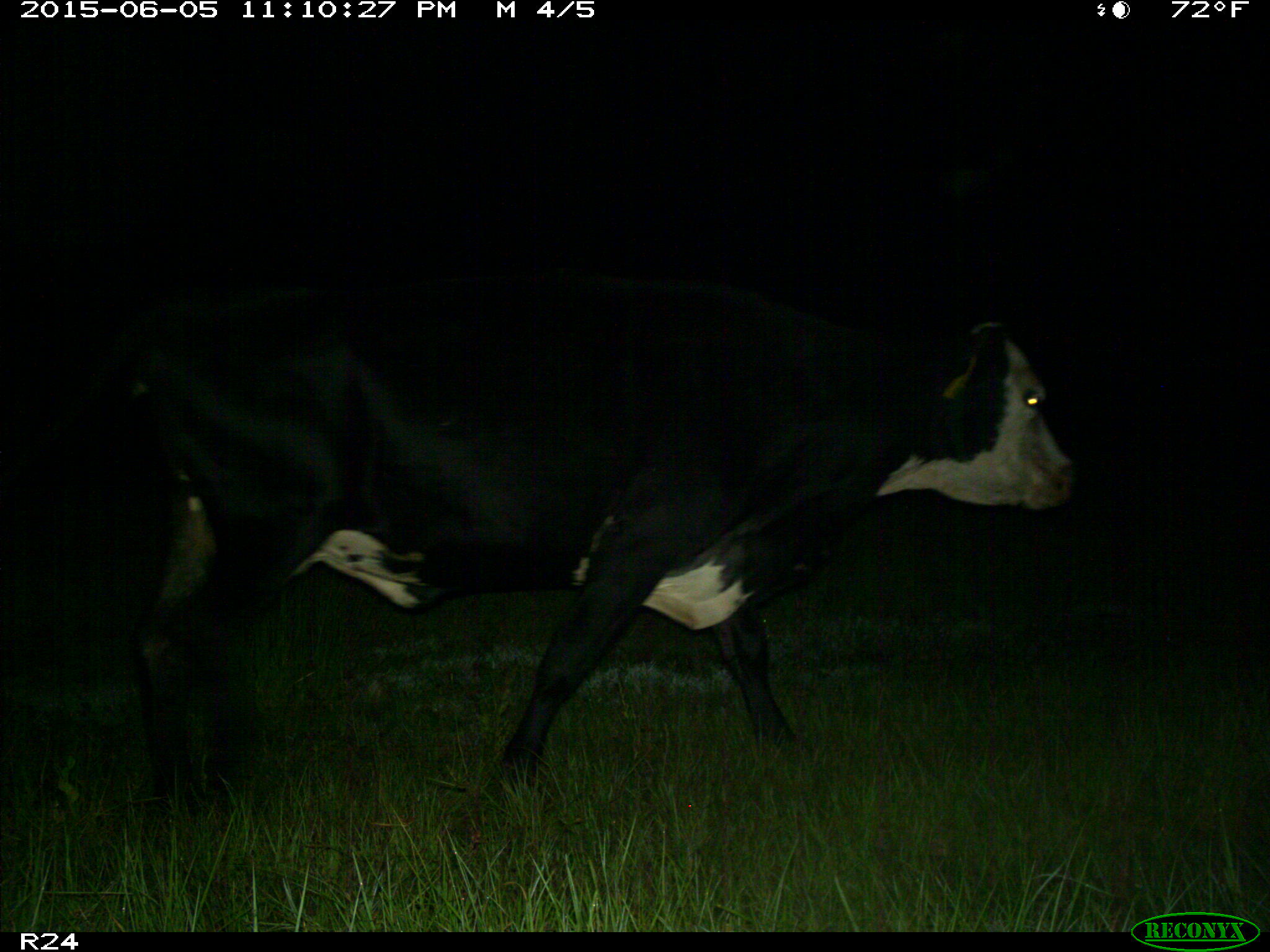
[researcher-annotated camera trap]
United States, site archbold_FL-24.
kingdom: Animalia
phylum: Chordata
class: Mammalia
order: Artiodactyla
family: Bovidae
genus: Bos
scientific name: Bos taurus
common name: domestic cow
Bos taurus (domestic cow).